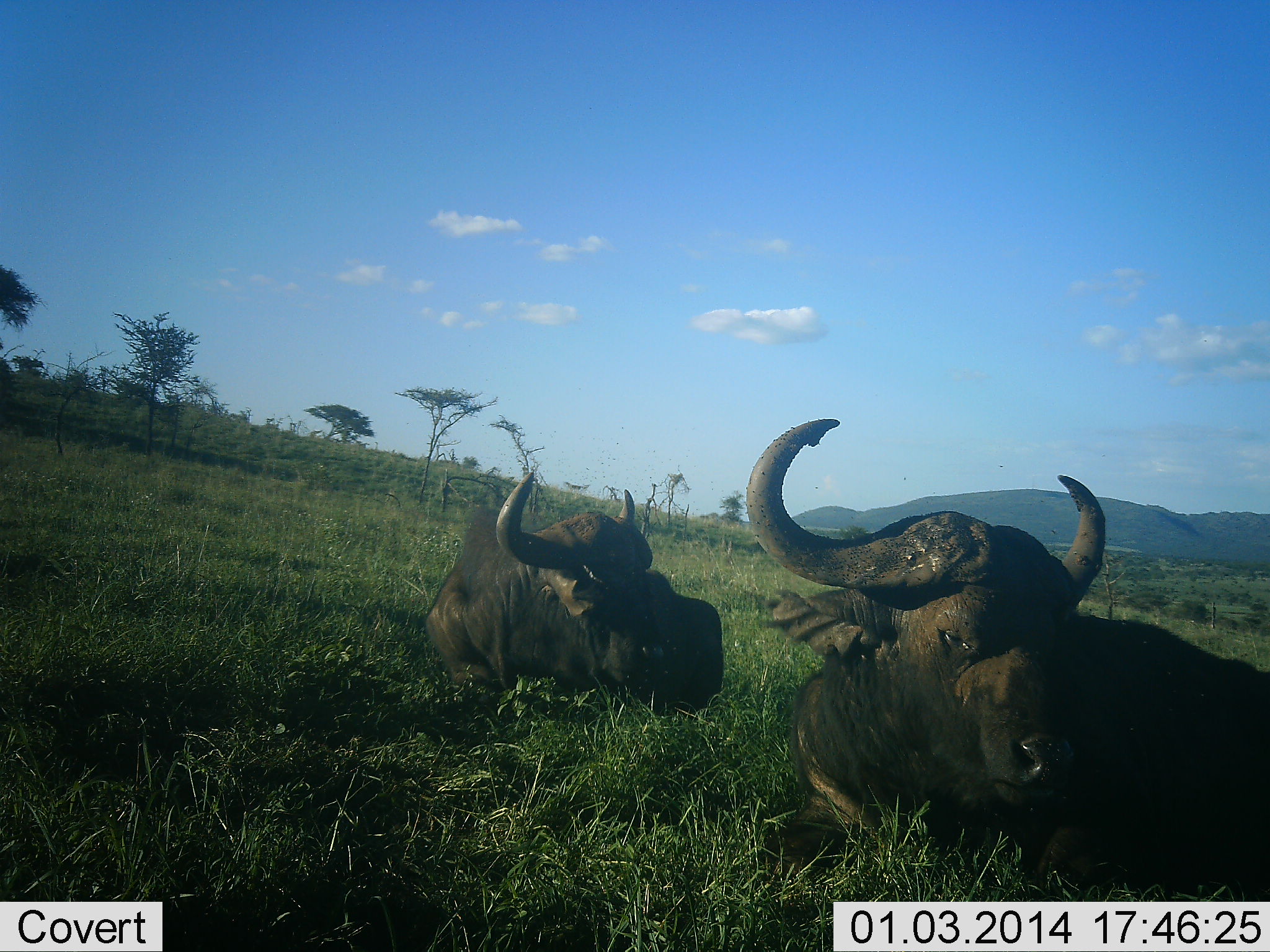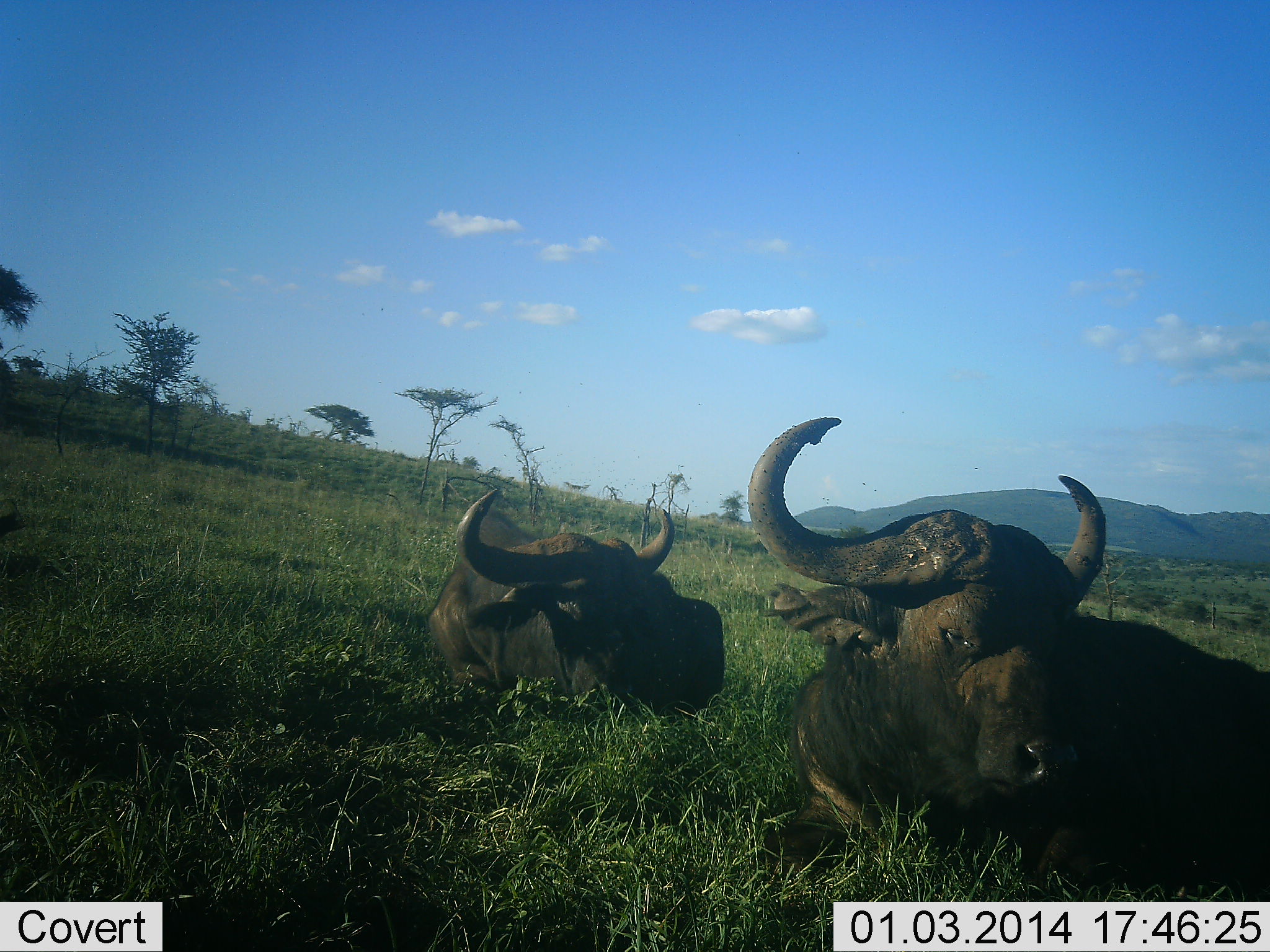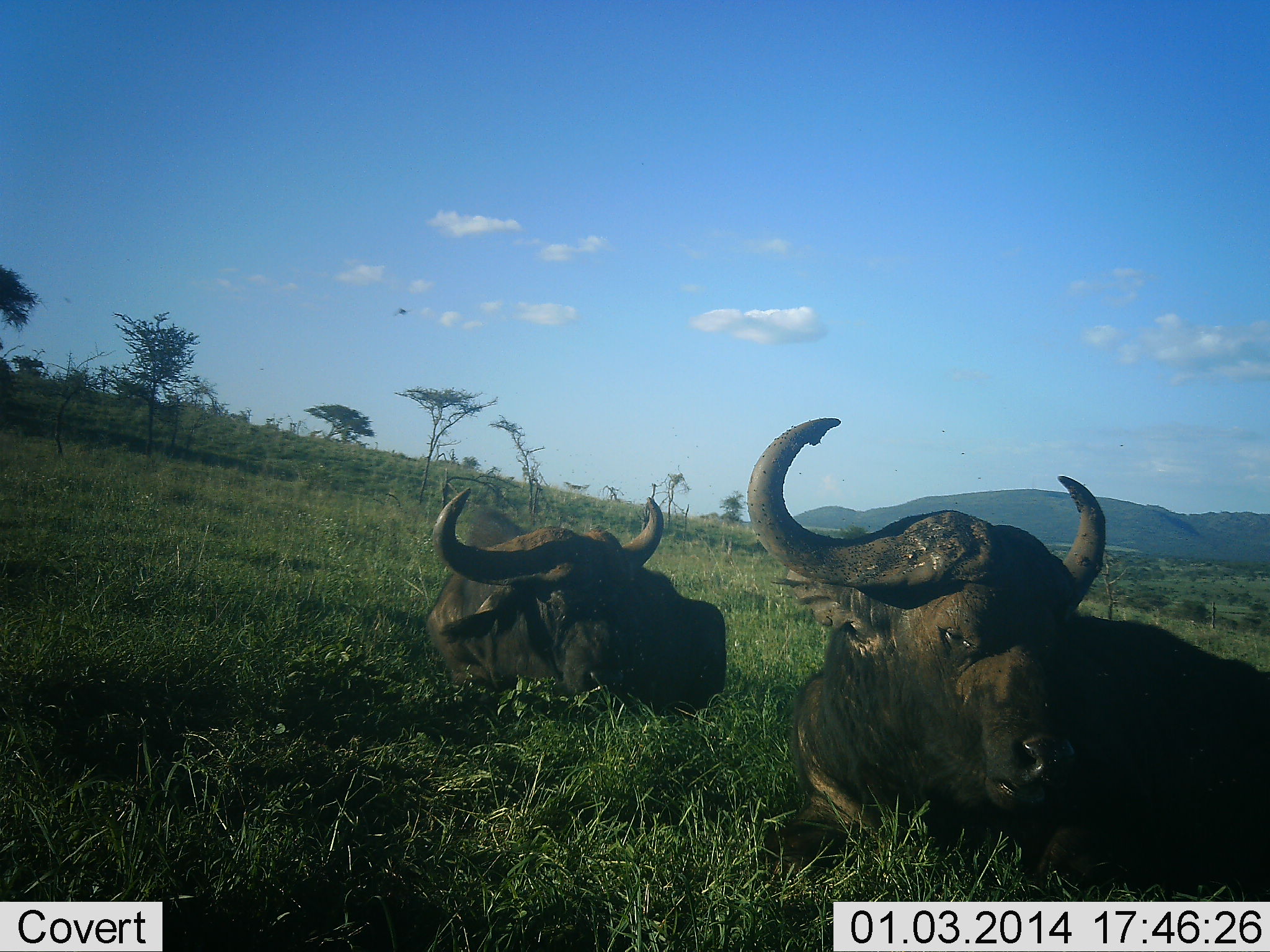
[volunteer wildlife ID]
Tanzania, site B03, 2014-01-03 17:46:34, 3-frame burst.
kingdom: Animalia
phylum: Chordata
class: Mammalia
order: Artiodactyla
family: Bovidae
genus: Syncerus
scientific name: Syncerus caffer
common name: cape buffalo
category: buffalo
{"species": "buffalo (cape buffalo) (Syncerus caffer)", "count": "2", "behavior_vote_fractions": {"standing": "0%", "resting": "98%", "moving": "0%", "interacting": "0%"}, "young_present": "0%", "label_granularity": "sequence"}